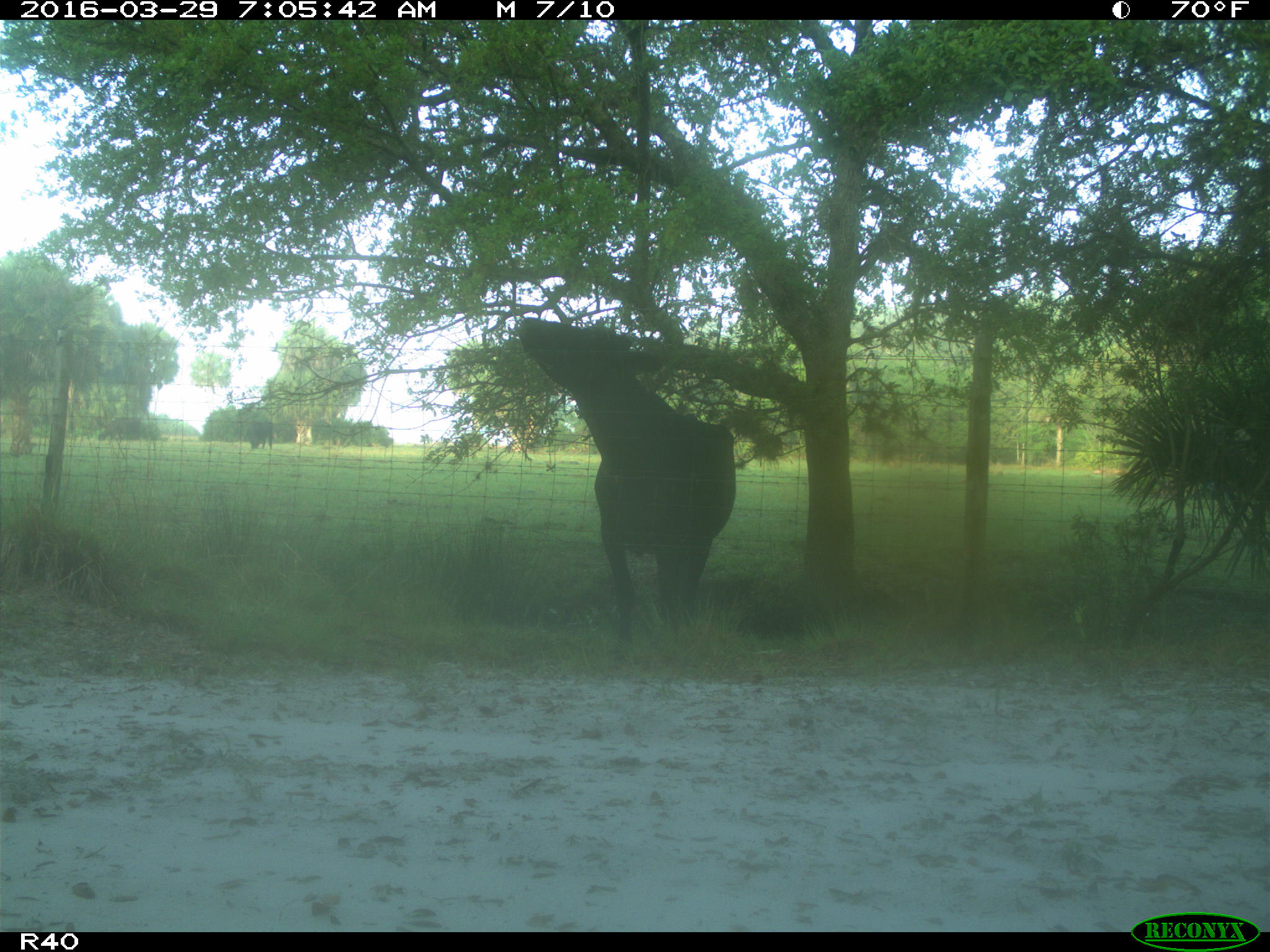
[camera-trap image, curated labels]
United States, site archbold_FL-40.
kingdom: Animalia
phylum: Chordata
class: Mammalia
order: Artiodactyla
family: Bovidae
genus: Bos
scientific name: Bos taurus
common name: domestic cow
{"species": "Bos taurus (domestic cow)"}